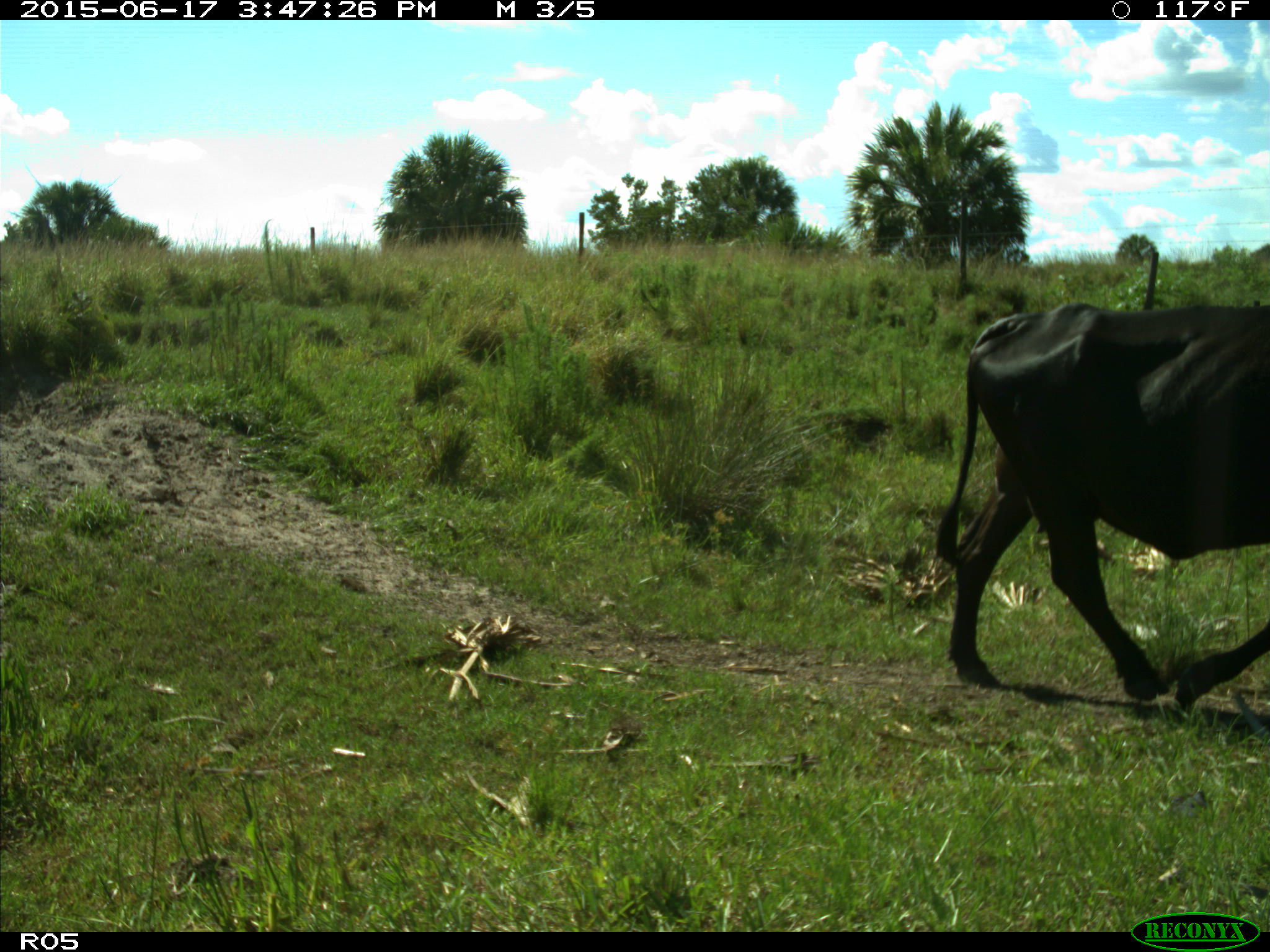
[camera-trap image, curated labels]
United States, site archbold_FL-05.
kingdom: Animalia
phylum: Chordata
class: Mammalia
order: Artiodactyla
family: Bovidae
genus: Bos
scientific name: Bos taurus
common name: domestic cow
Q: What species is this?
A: Bos taurus (domestic cow).